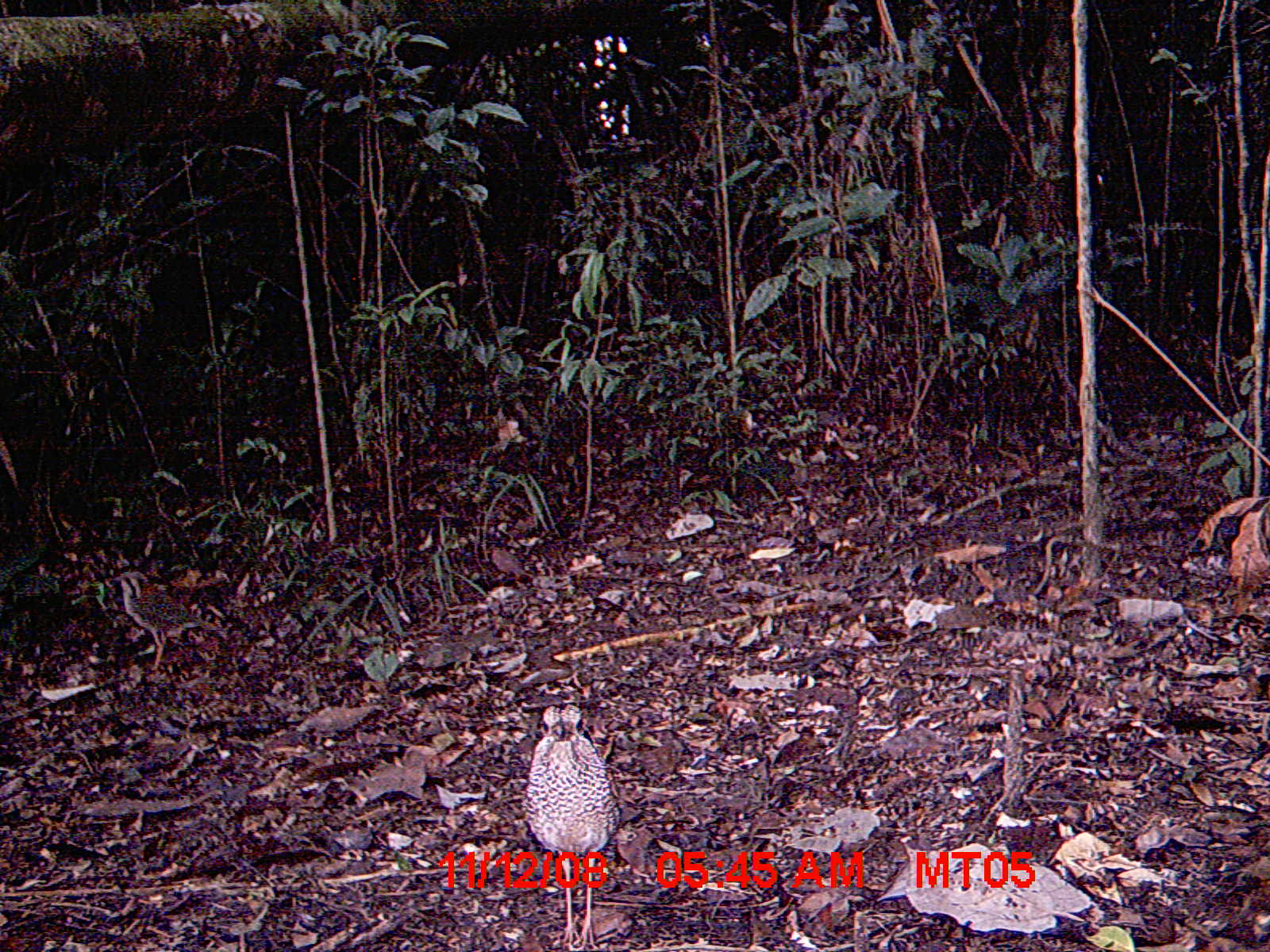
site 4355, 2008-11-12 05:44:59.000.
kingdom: Animalia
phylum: Chordata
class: Aves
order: Cuculiformes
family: Cuculidae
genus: Coua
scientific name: Coua serriana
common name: red-breasted coua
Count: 1.